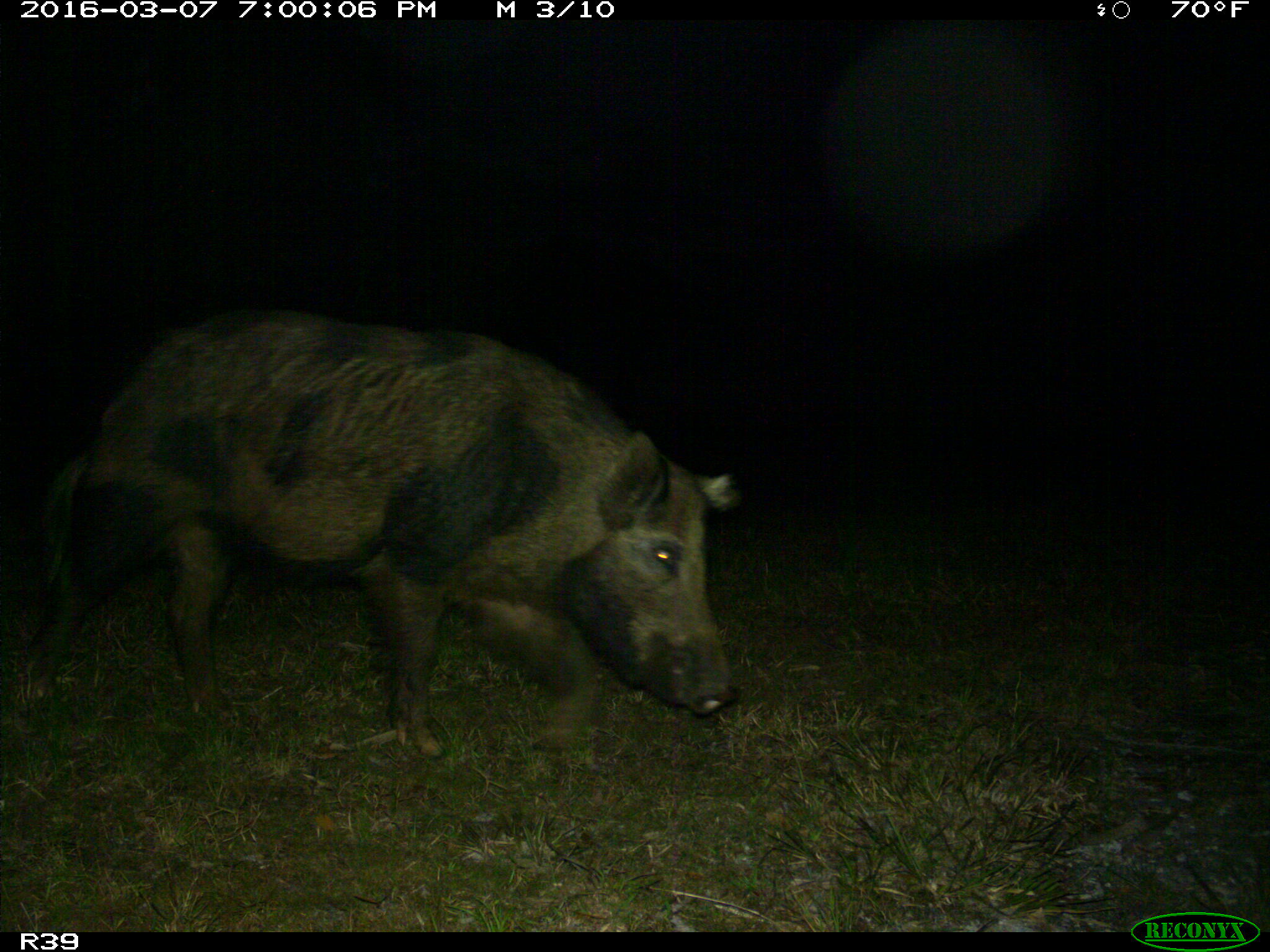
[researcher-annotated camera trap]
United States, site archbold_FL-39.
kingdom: Animalia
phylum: Chordata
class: Mammalia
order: Artiodactyla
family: Suidae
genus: Sus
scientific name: Sus scrofa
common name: wild boar